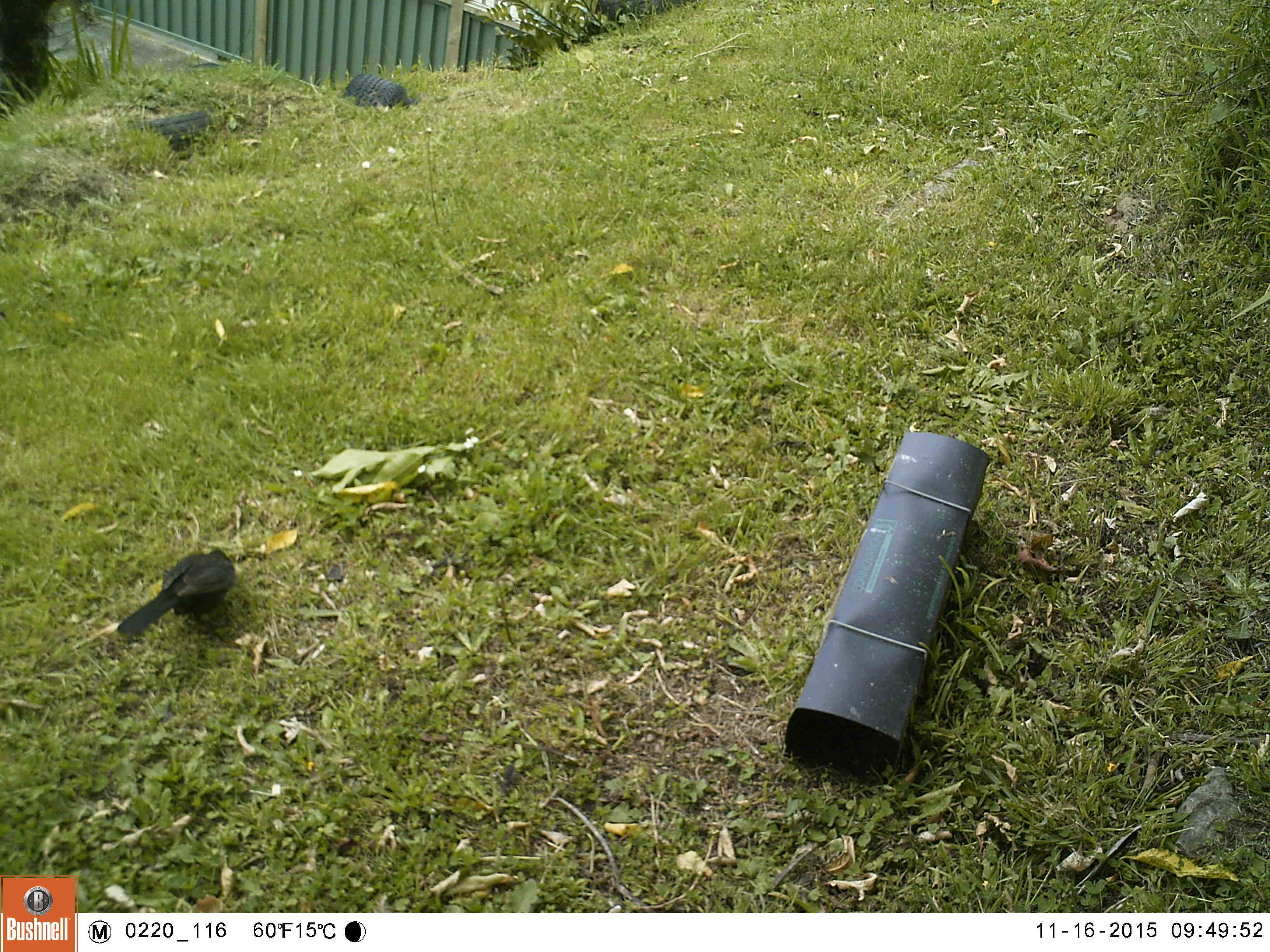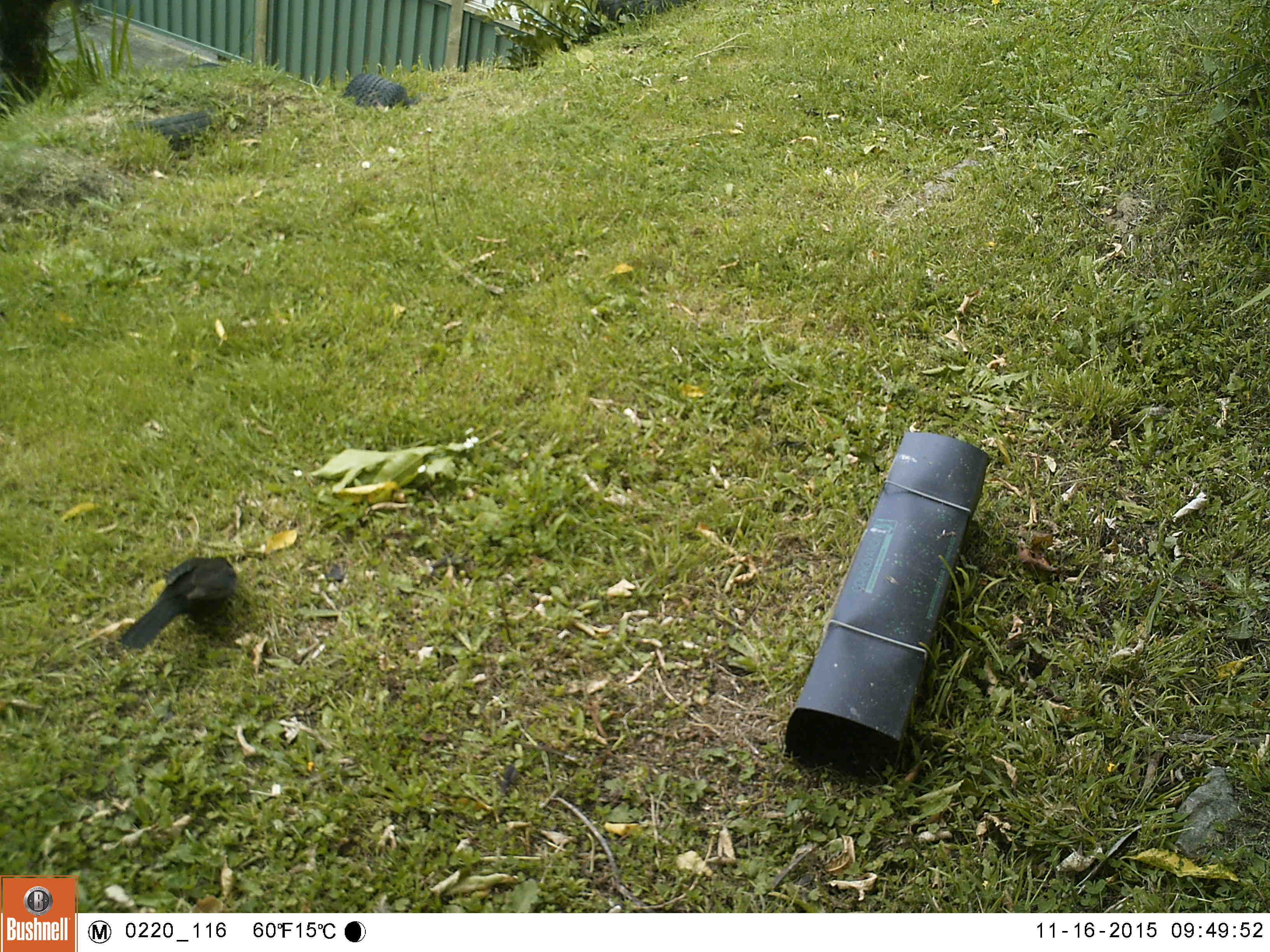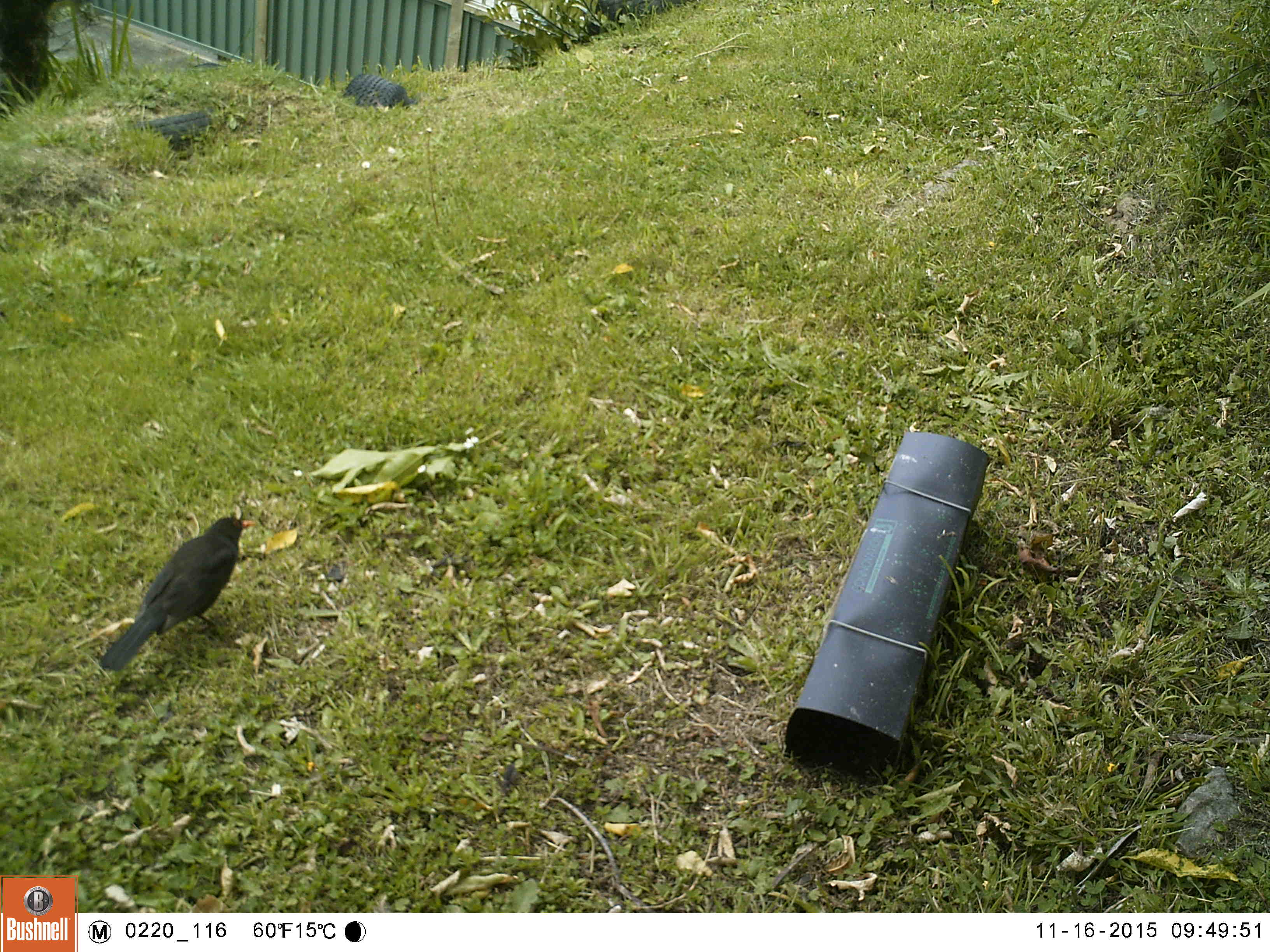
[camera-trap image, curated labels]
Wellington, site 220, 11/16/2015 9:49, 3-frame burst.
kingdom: Animalia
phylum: Chordata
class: Aves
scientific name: Aves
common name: bird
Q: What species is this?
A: Bird (Aves).